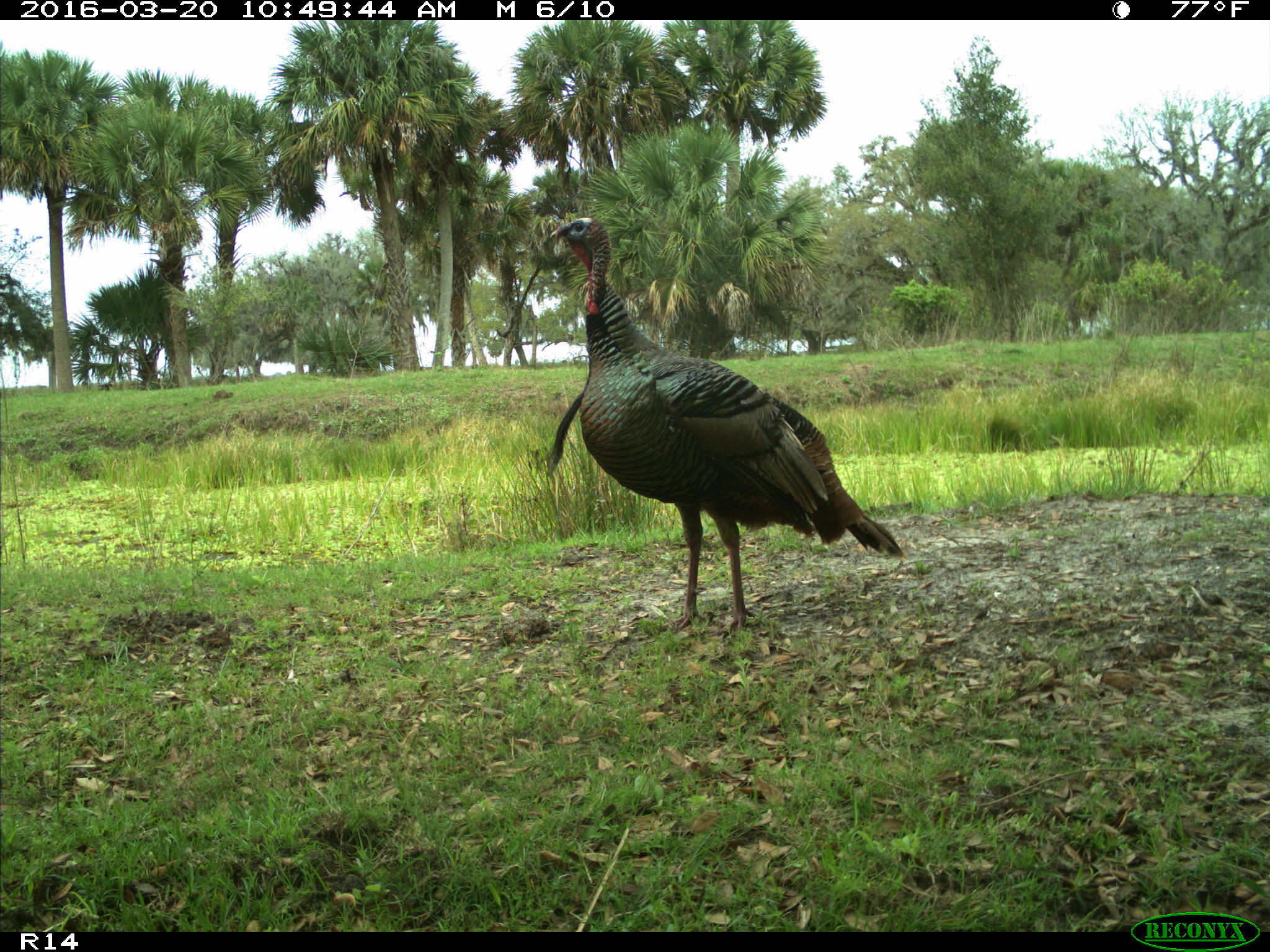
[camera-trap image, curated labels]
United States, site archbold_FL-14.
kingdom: Animalia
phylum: Chordata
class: Aves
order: Galliformes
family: Phasianidae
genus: Meleagris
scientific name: Meleagris gallopavo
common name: wild turkey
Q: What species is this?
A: Meleagris gallopavo (wild turkey).